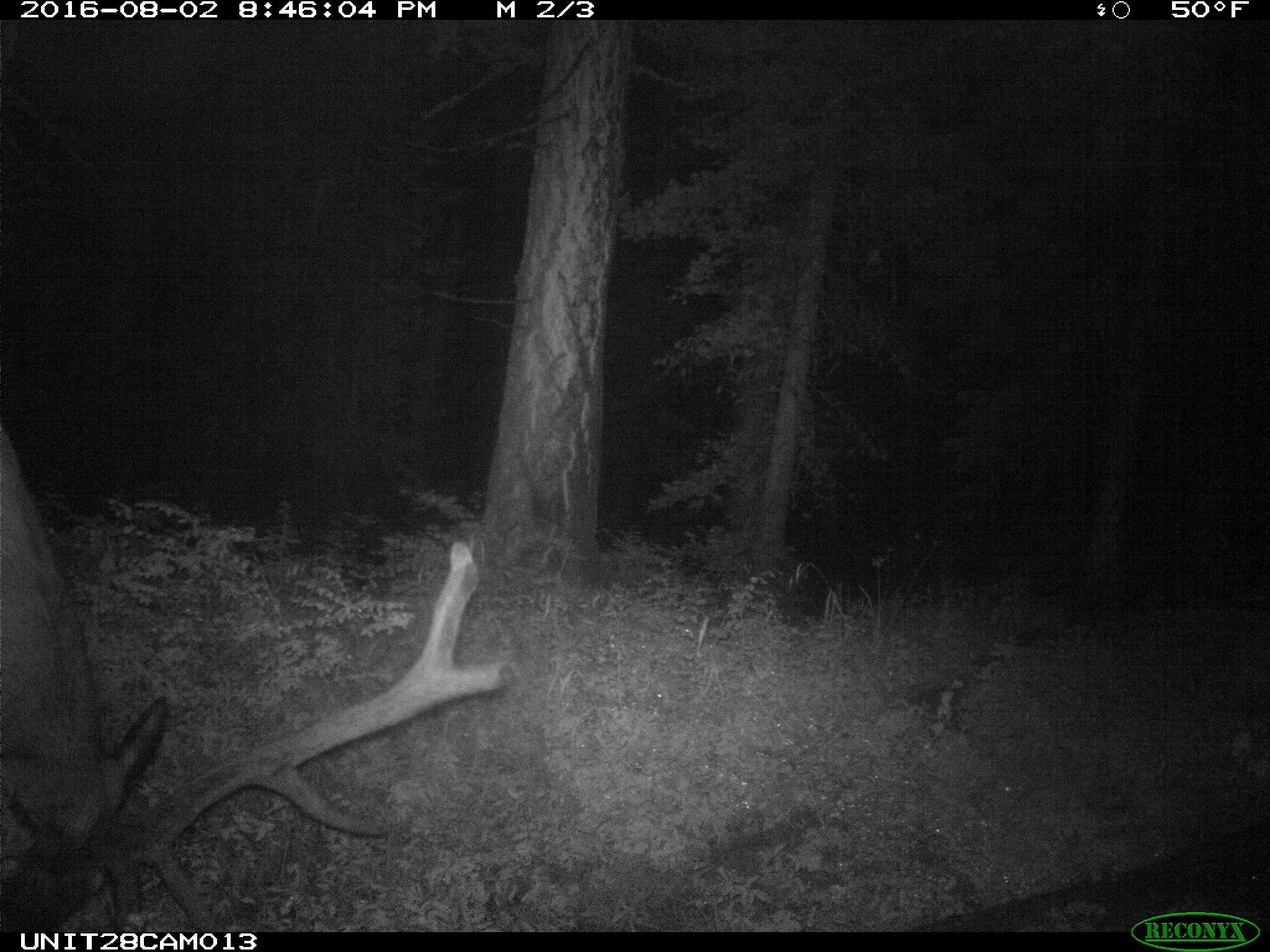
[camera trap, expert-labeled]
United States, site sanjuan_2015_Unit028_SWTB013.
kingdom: Animalia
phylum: Chordata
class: Mammalia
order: Artiodactyla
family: Cervidae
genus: Cervus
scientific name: Cervus elaphus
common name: red deer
Cervus elaphus (red deer).